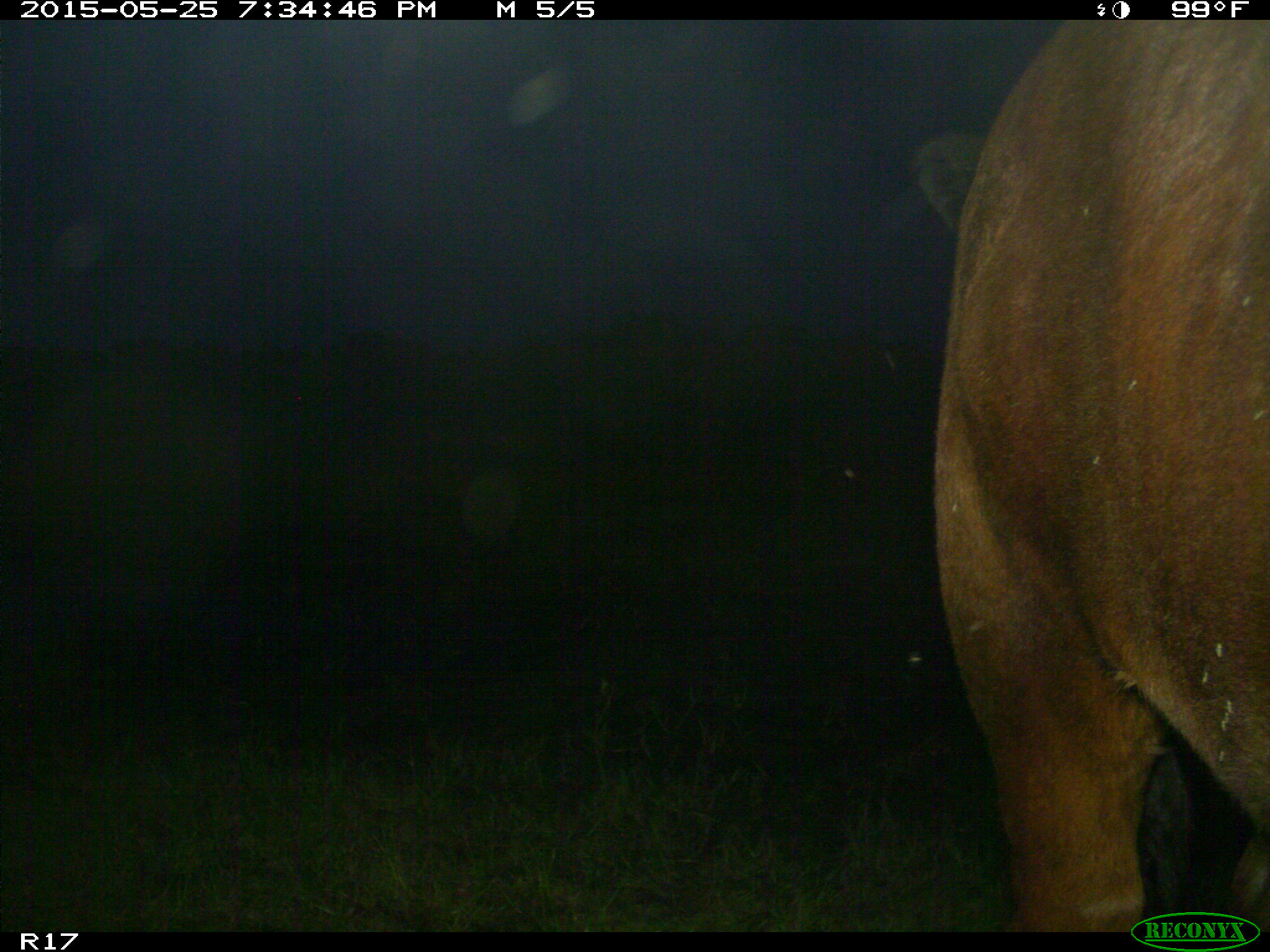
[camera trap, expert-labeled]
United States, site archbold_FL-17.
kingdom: Animalia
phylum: Chordata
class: Mammalia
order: Artiodactyla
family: Bovidae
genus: Bos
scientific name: Bos taurus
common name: domestic cow